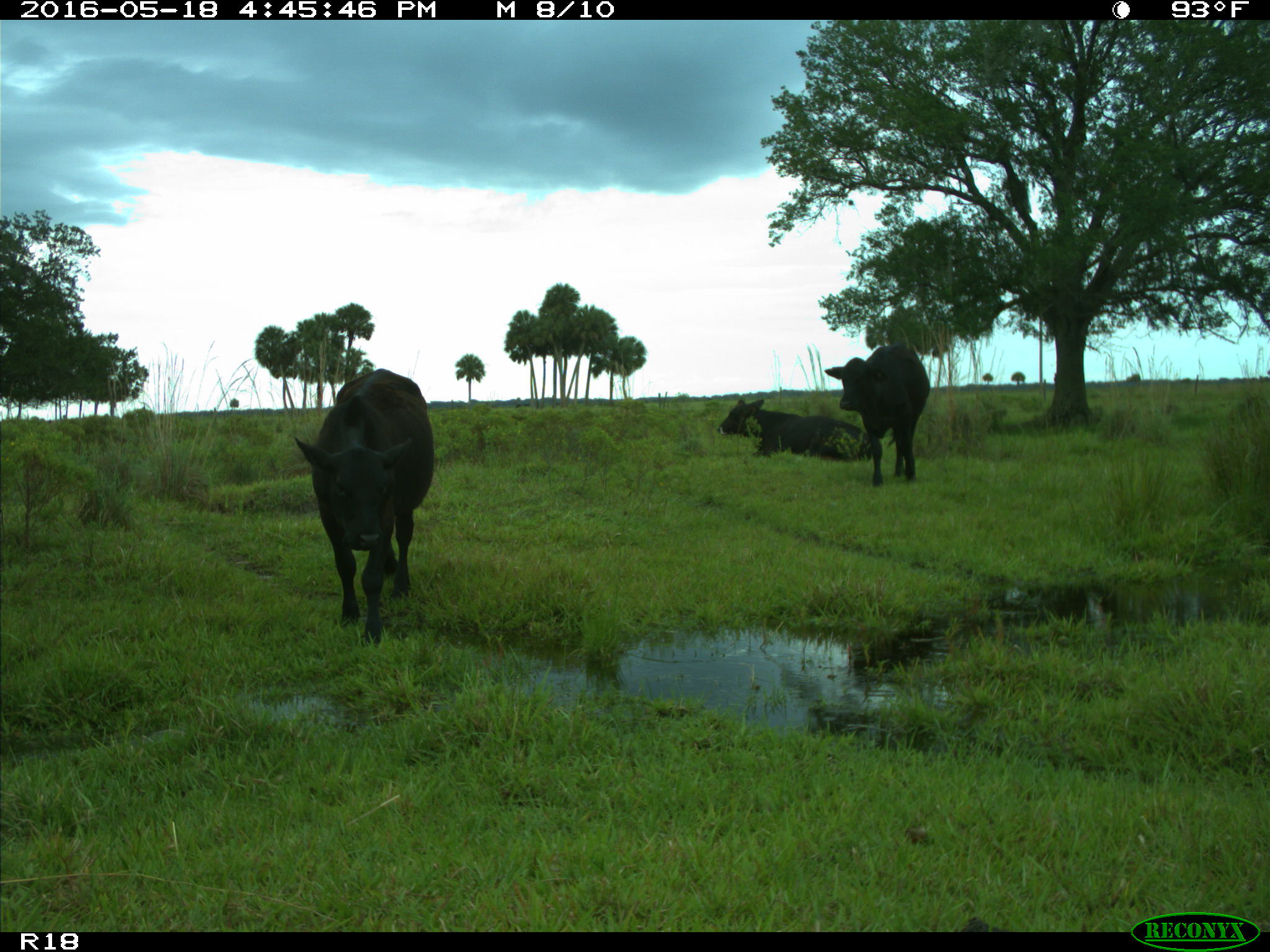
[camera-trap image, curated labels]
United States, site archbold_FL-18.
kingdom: Animalia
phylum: Chordata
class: Mammalia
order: Artiodactyla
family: Bovidae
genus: Bos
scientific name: Bos taurus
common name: domestic cow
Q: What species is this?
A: Bos taurus (domestic cow).